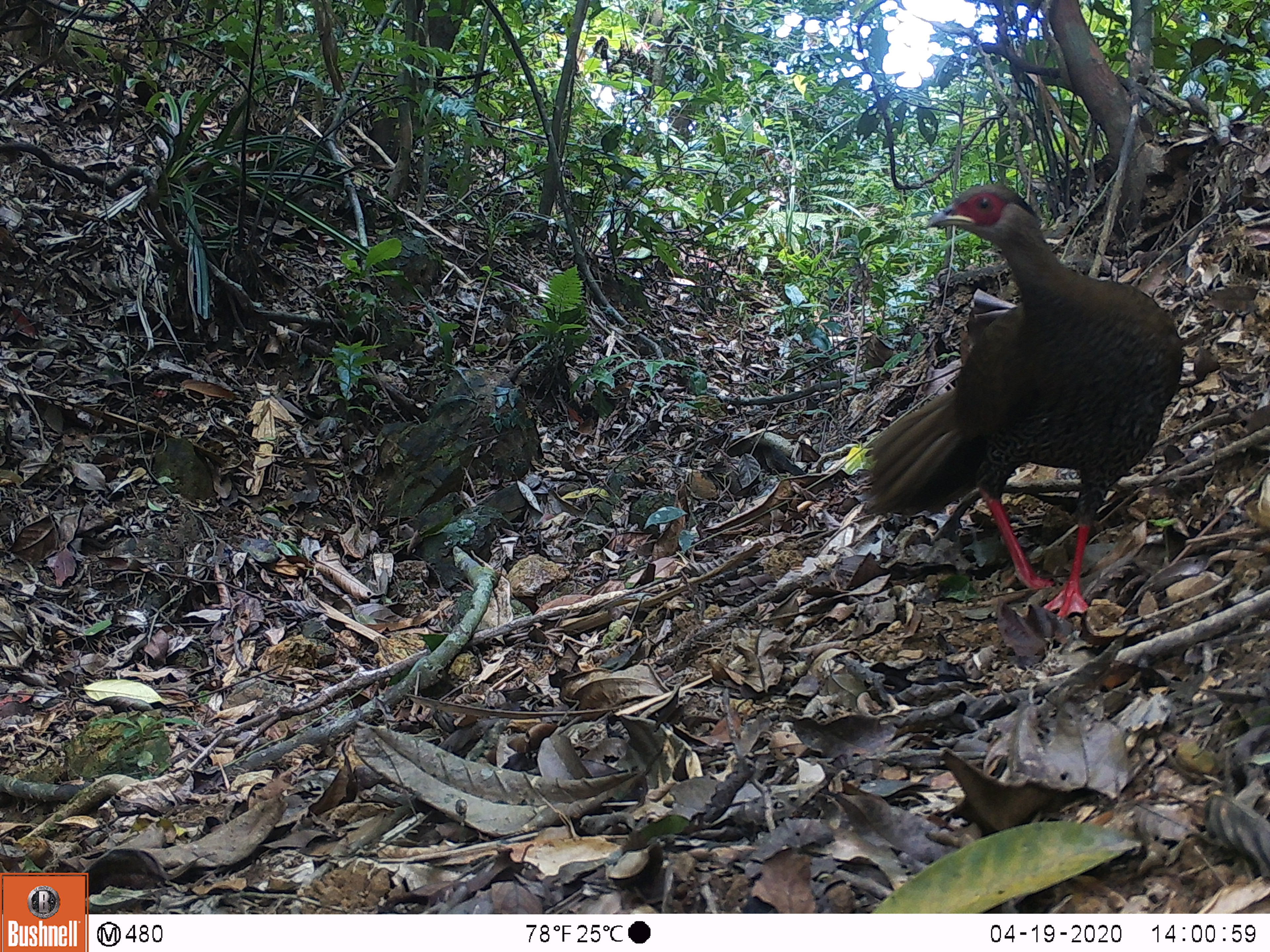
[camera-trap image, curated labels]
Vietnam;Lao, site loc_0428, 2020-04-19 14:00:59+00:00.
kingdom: Animalia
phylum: Chordata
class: Aves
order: Galliformes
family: Phasianidae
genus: Lophura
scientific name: Lophura nycthemera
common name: silver pheasant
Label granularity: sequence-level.